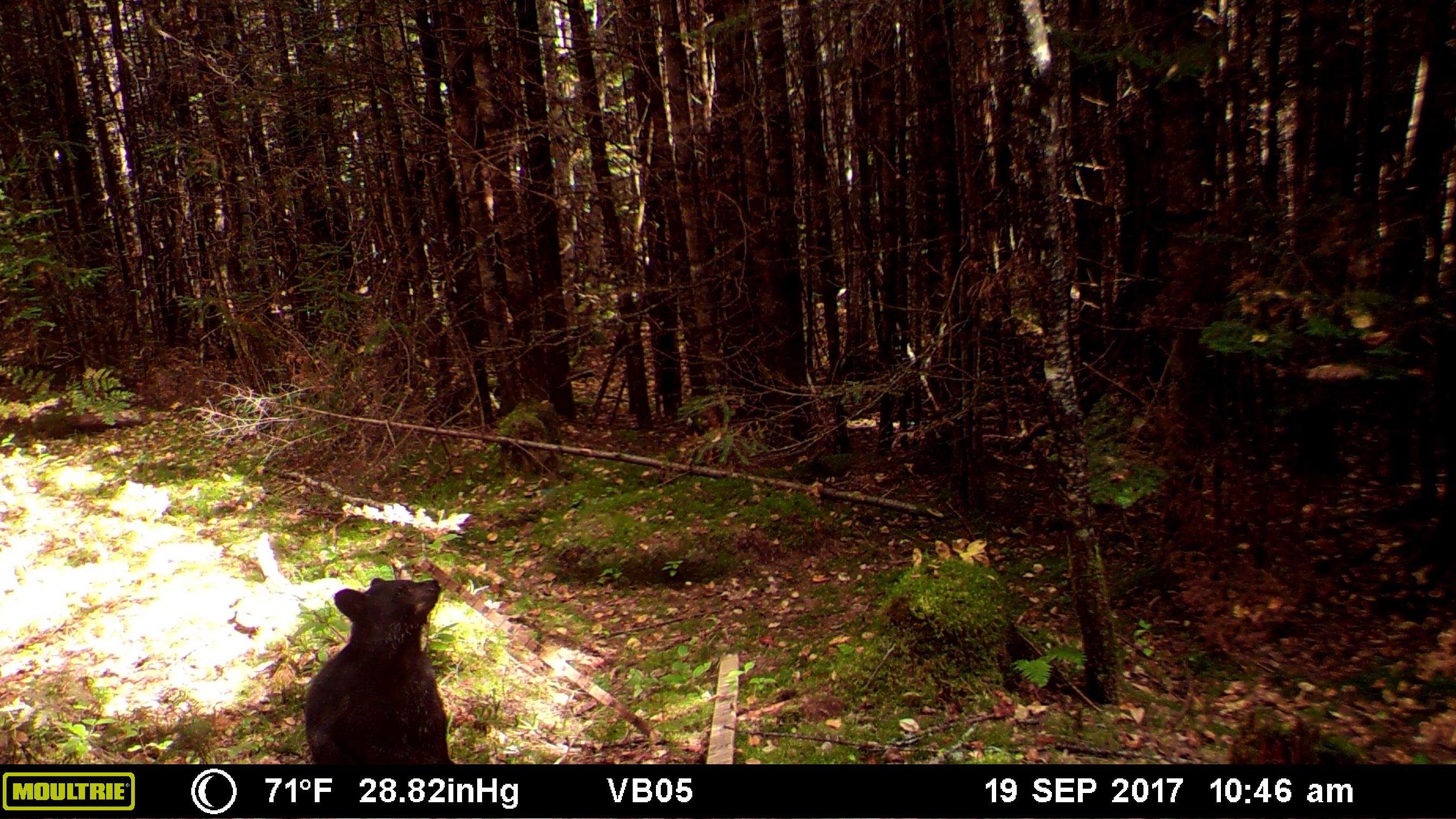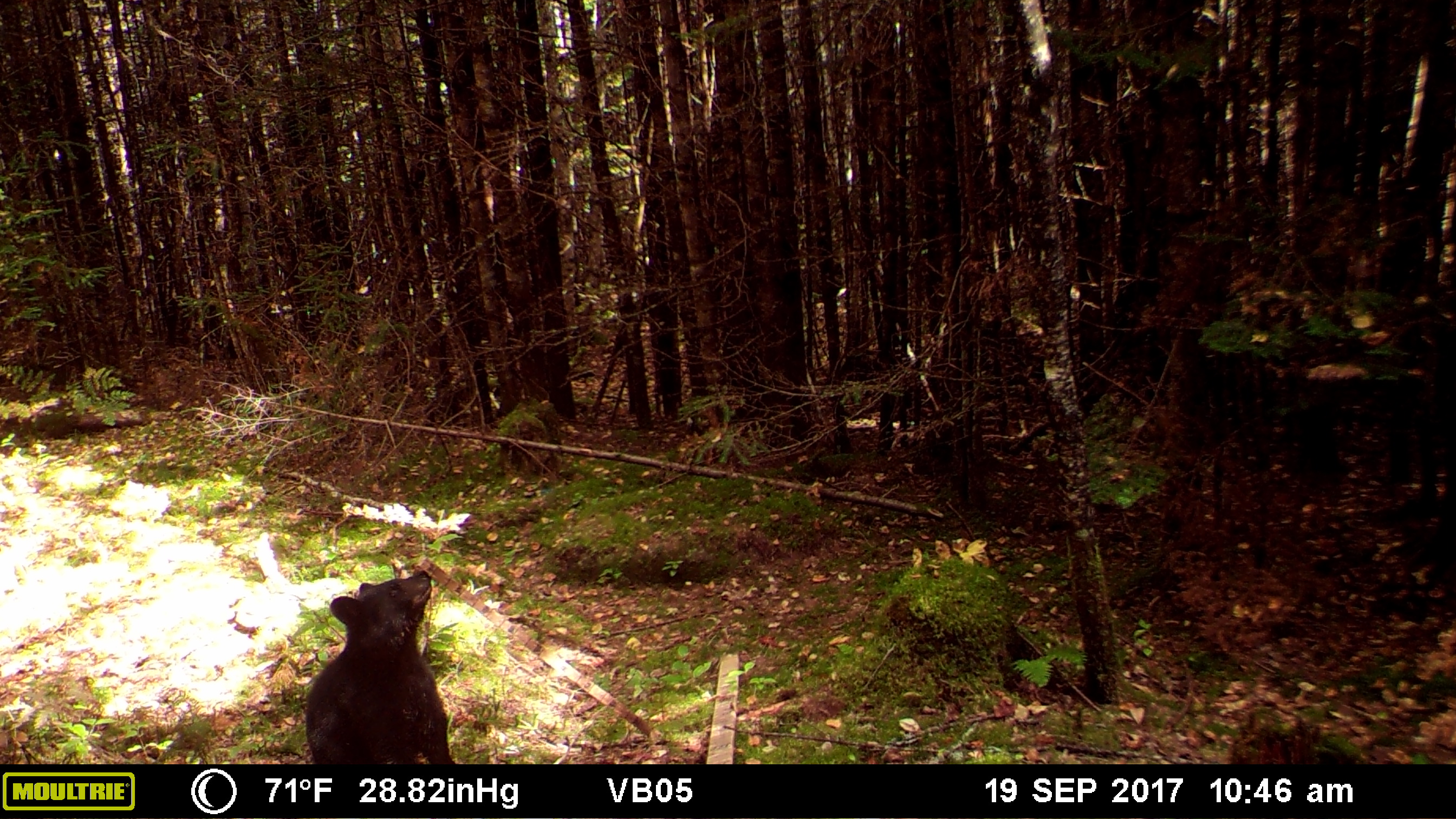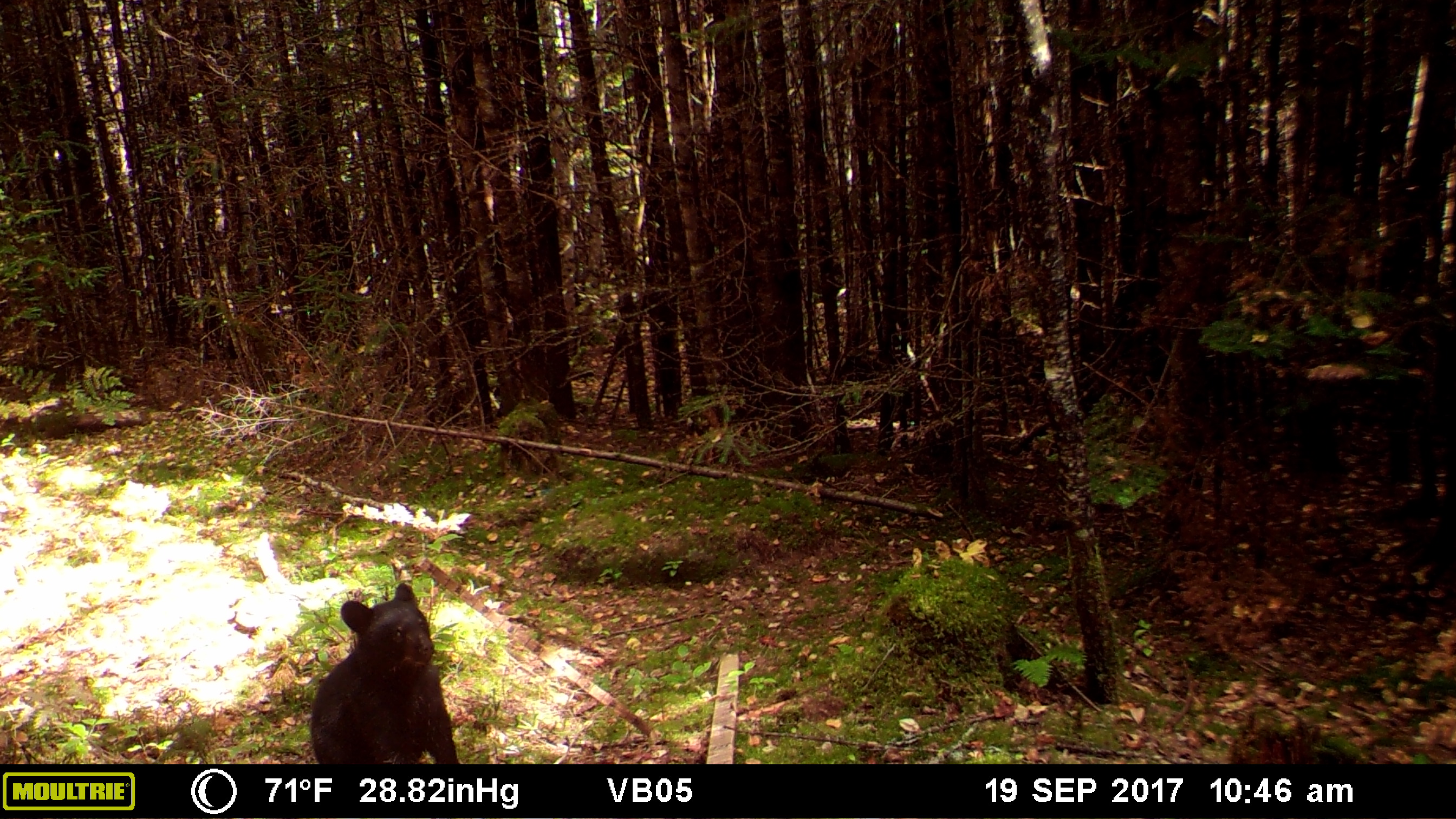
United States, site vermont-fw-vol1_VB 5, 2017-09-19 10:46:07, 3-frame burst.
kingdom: Animalia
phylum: Chordata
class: Mammalia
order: Carnivora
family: Ursidae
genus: Ursus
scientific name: Ursus americanus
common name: black bear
Black bear (Ursus americanus).